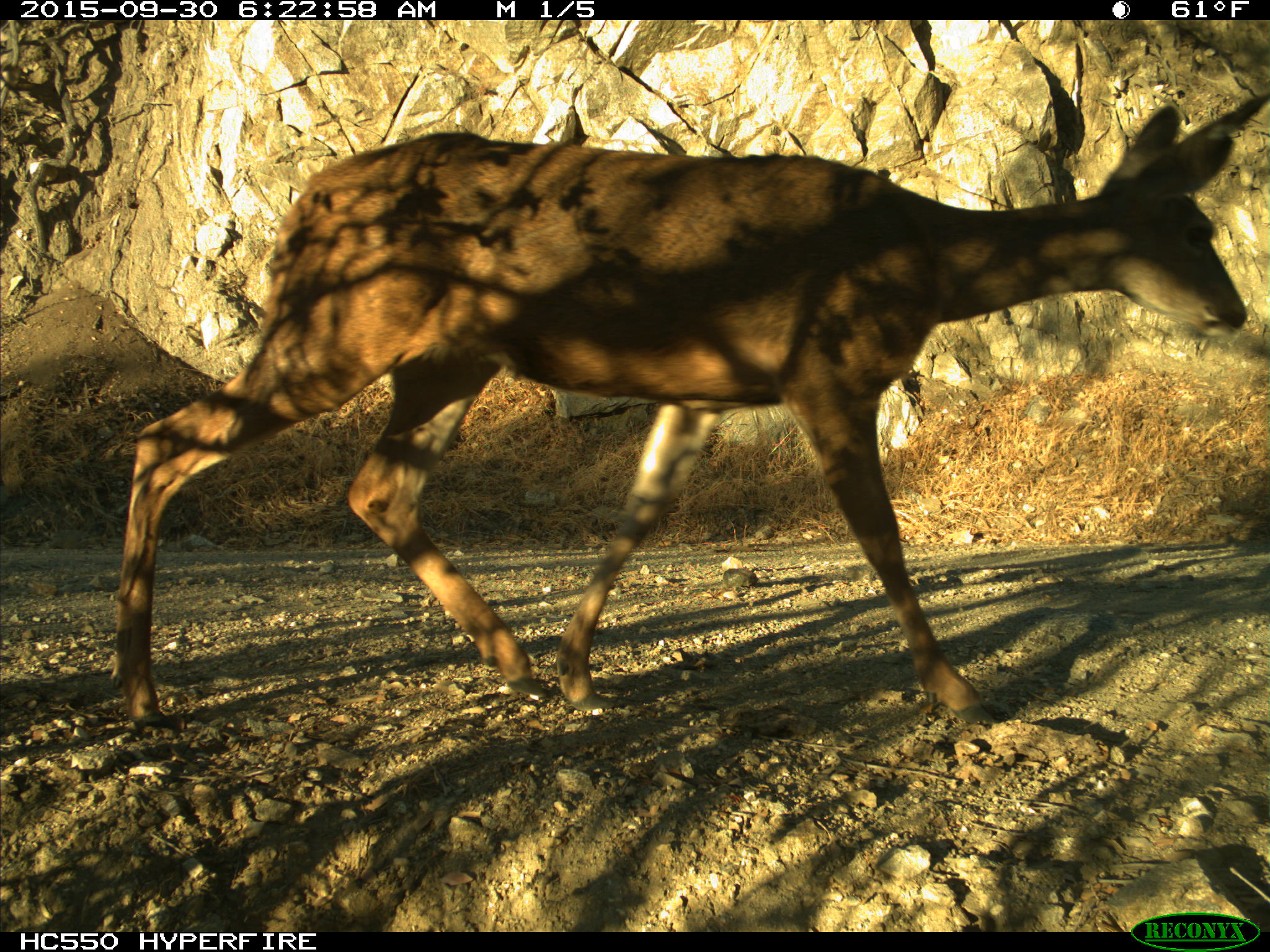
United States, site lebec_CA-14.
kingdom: Animalia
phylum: Chordata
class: Mammalia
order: Artiodactyla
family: Cervidae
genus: Odocoileus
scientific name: Odocoileus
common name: deer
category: unidentified deer